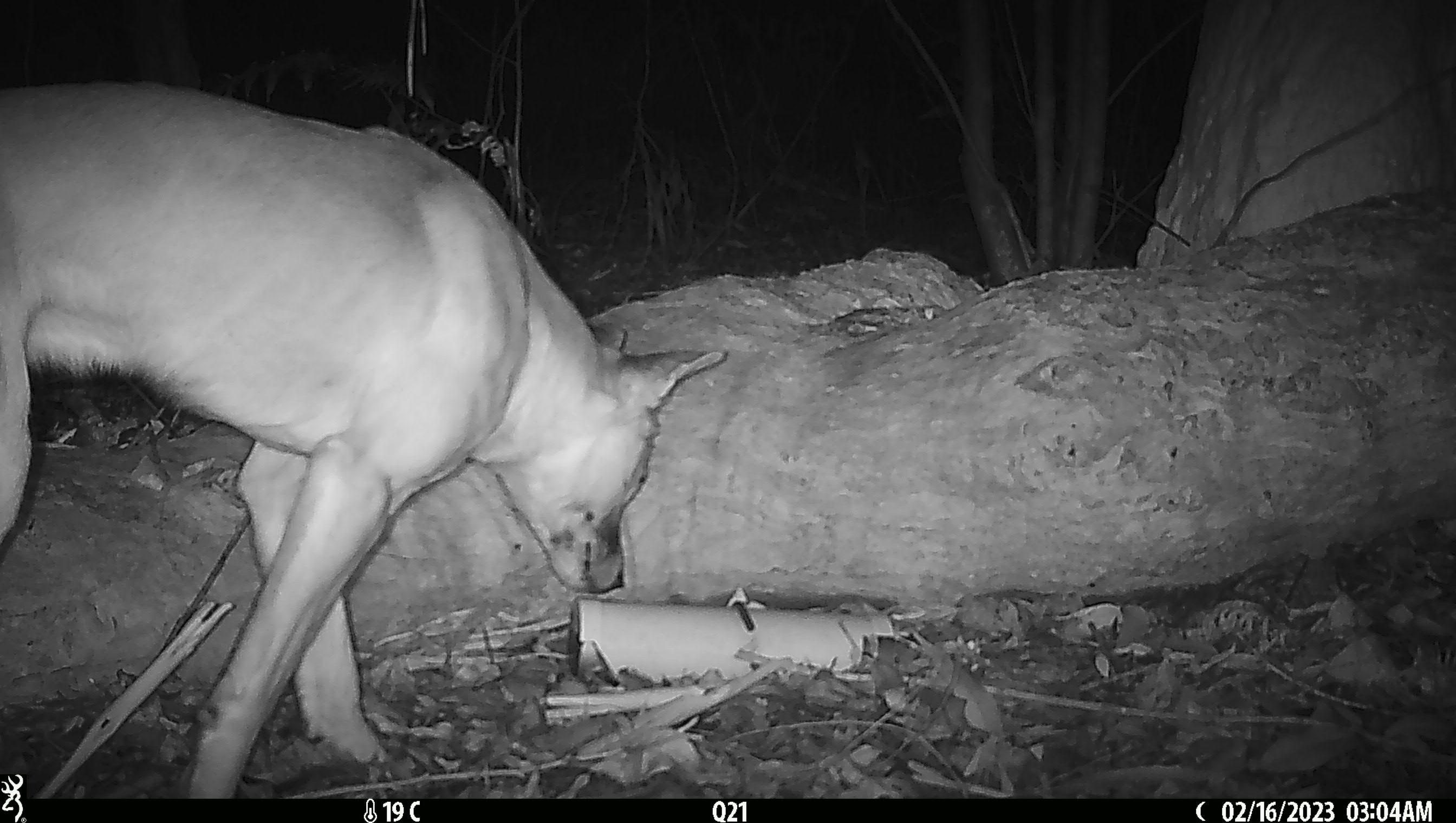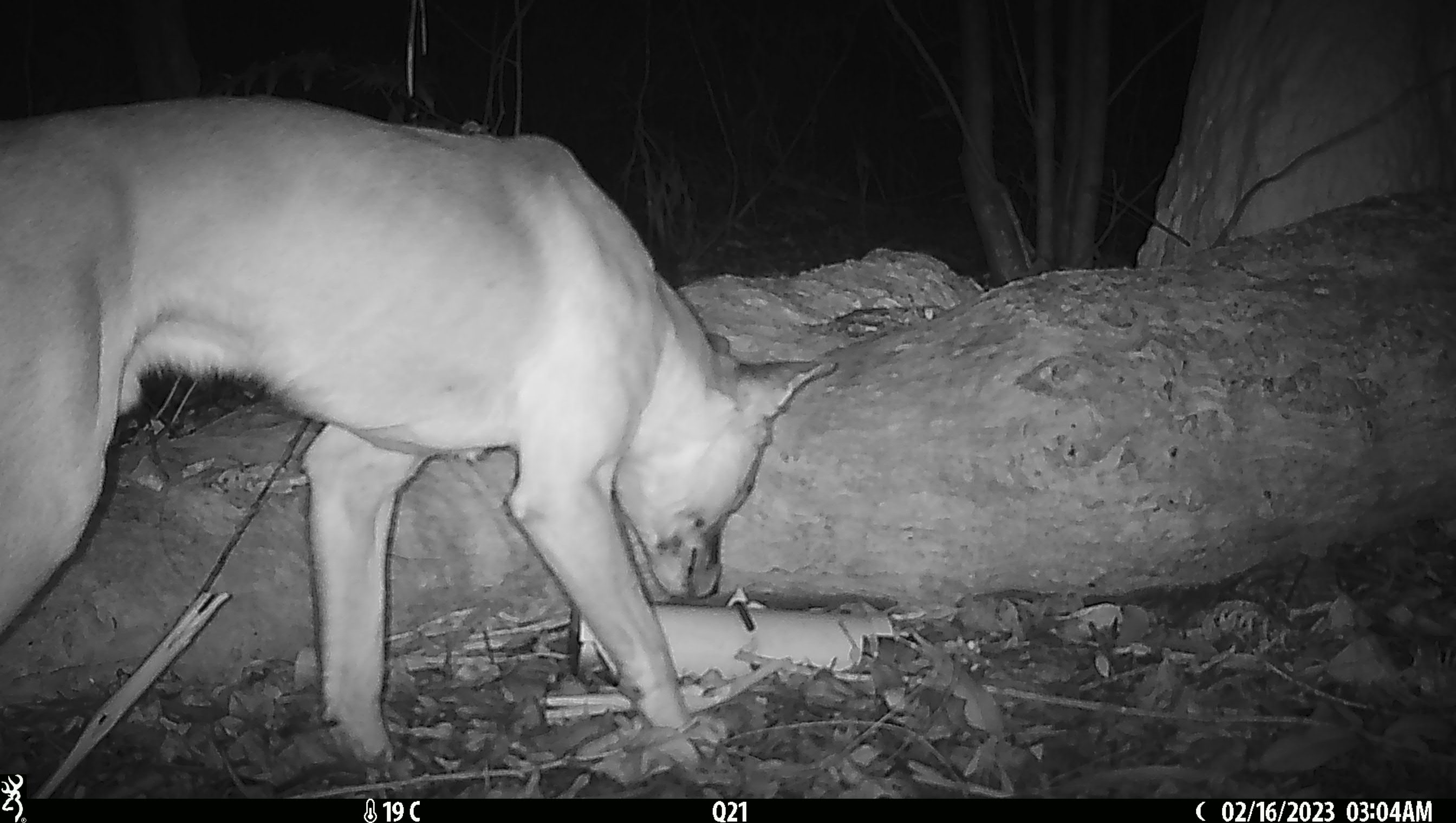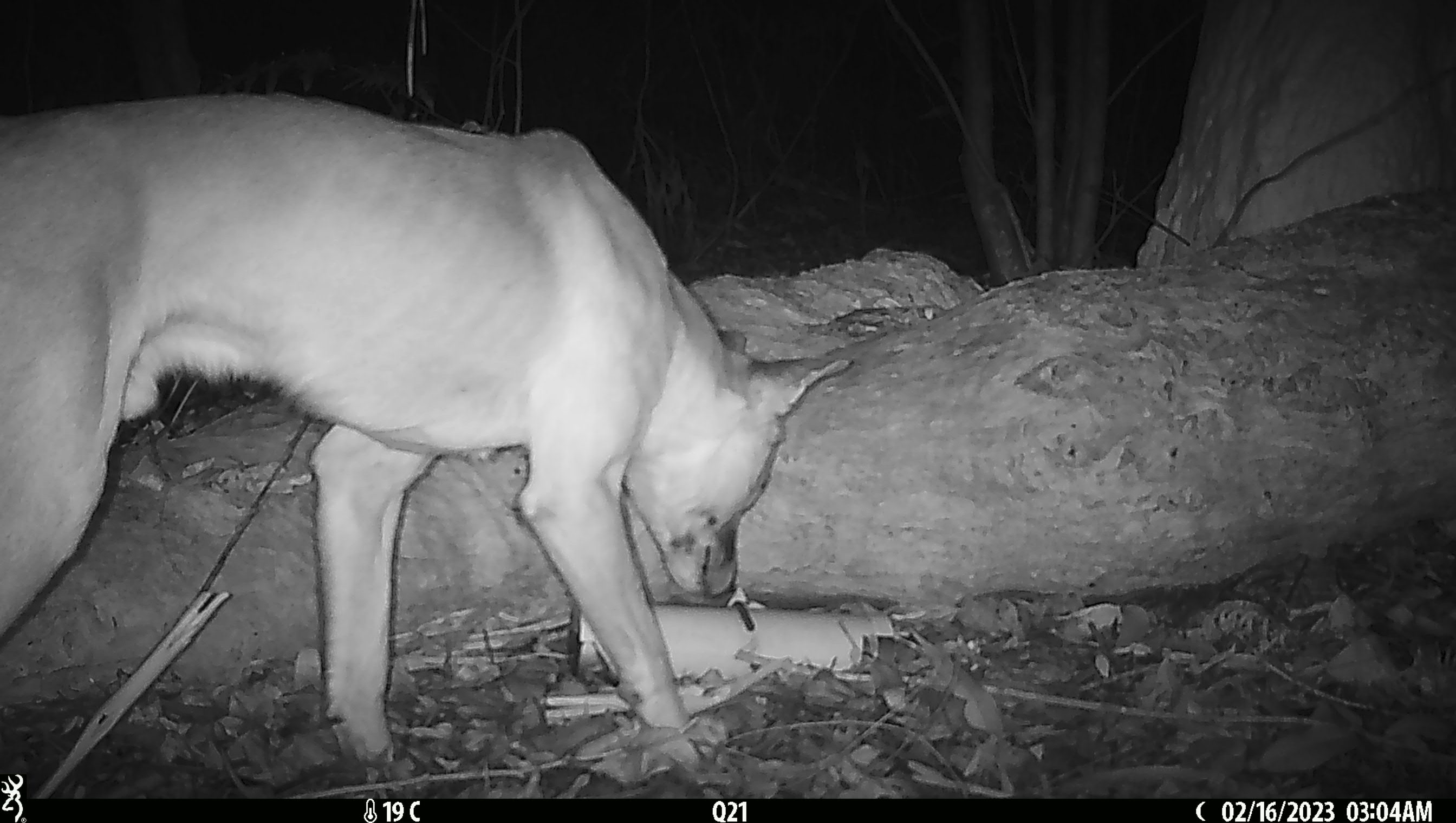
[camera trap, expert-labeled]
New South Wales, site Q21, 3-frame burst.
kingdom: Animalia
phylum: Chordata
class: Mammalia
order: Carnivora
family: Canidae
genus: Canis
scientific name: Canis familiaris dingo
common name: dingo